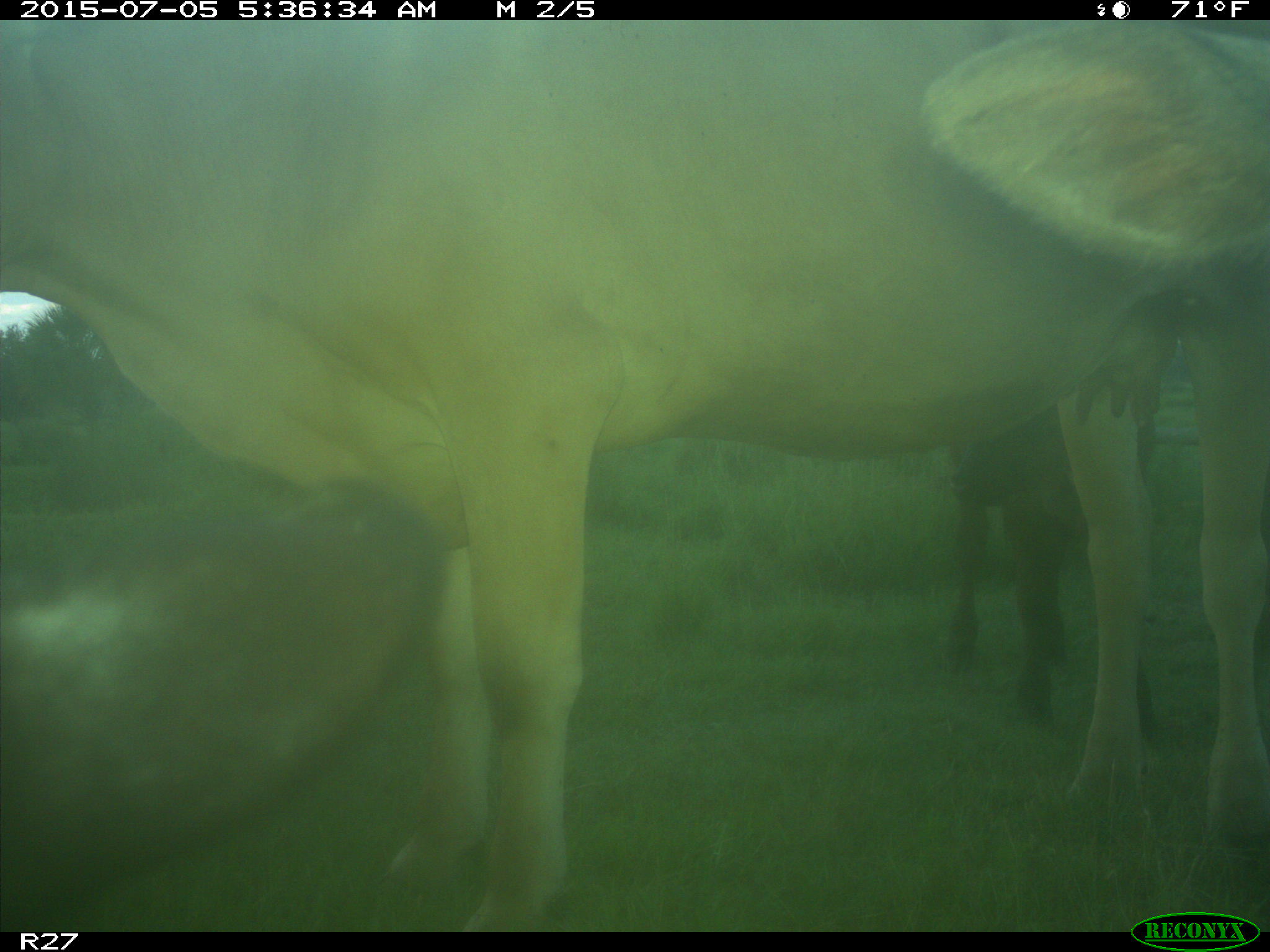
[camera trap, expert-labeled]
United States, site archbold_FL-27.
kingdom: Animalia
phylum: Chordata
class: Mammalia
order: Artiodactyla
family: Bovidae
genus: Bos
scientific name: Bos taurus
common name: domestic cow